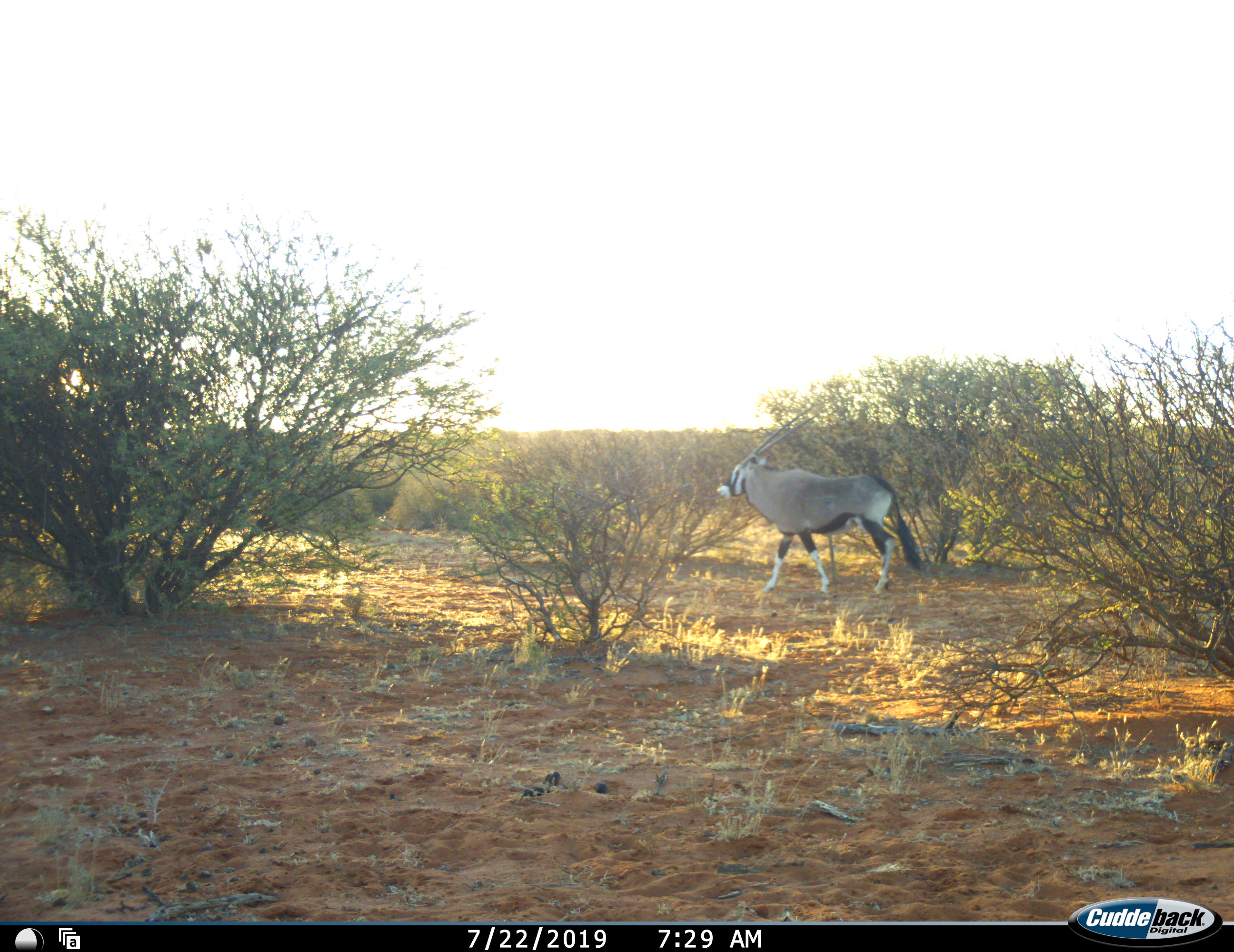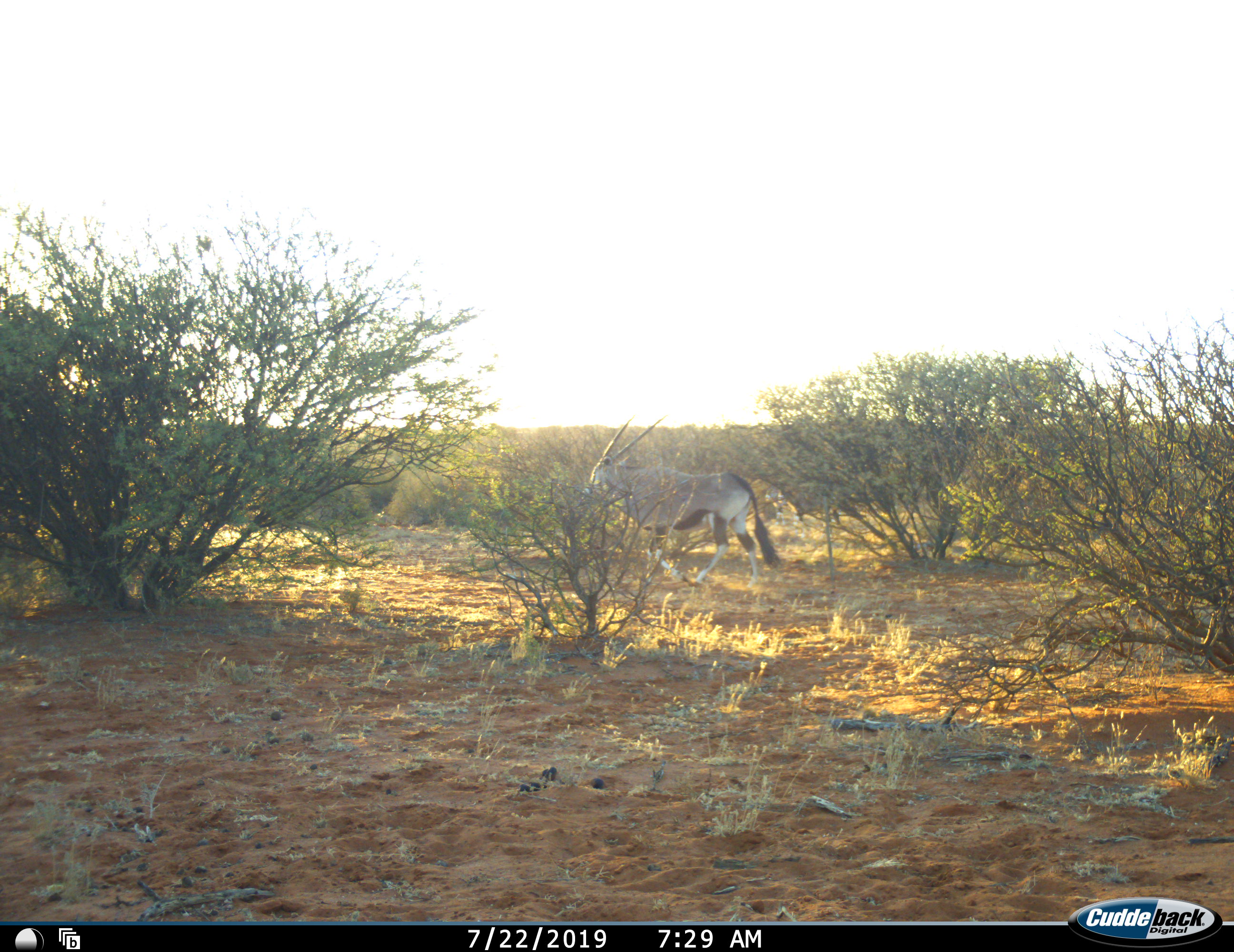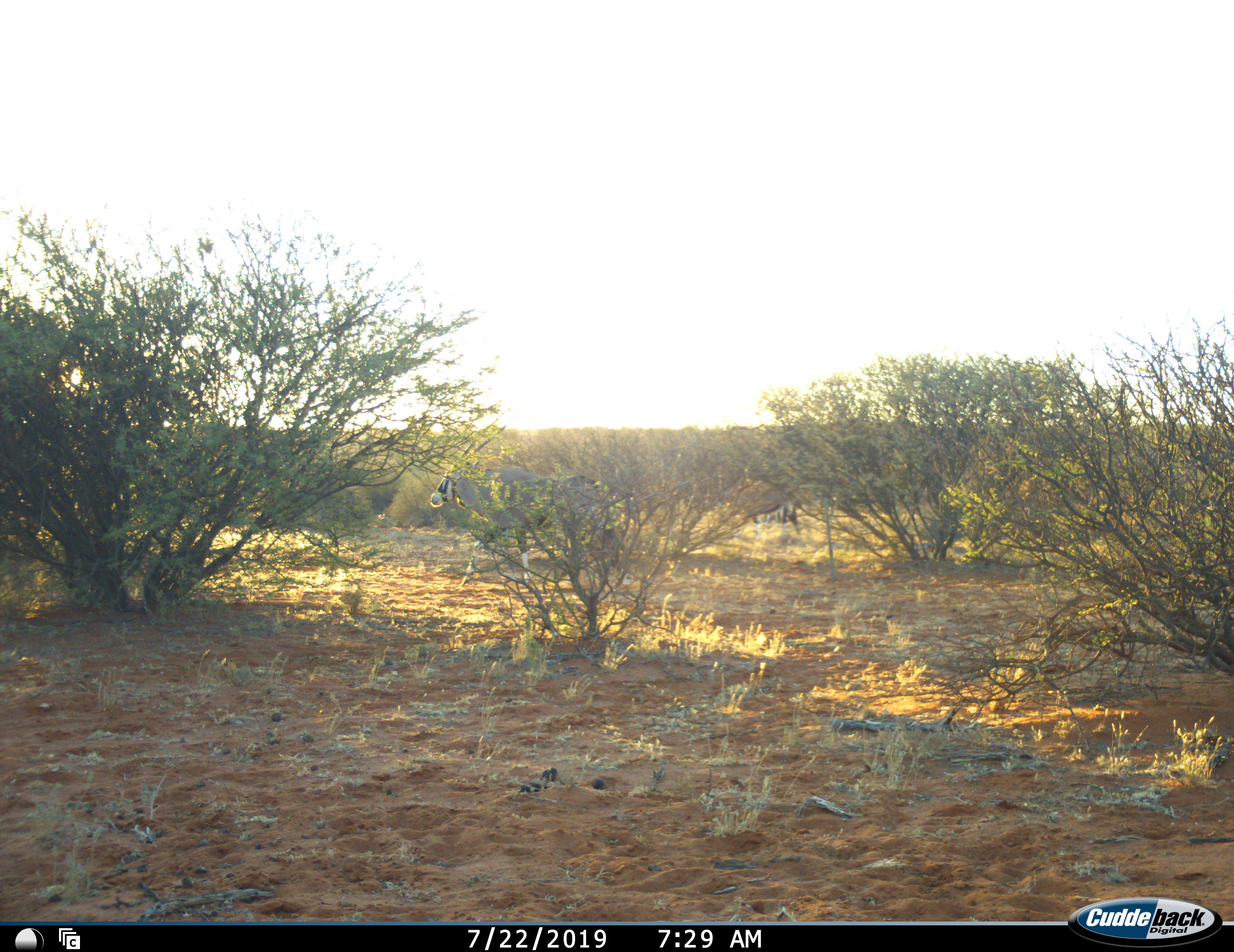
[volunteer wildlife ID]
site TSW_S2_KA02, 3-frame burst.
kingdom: Animalia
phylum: Chordata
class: Mammalia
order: Artiodactyla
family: Bovidae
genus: Oryx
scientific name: Oryx gazella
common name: gemsbok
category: oryx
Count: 1.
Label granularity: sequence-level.